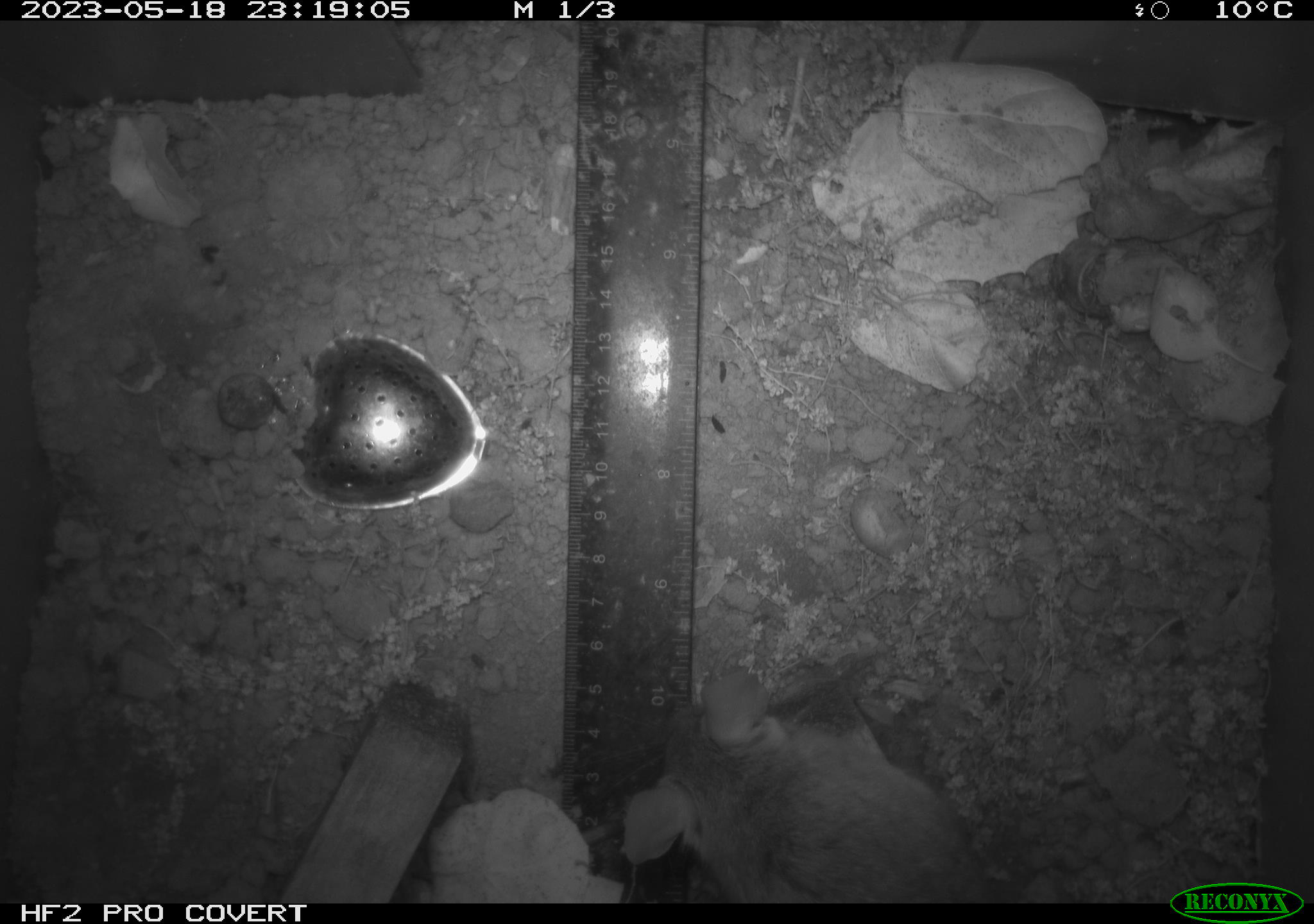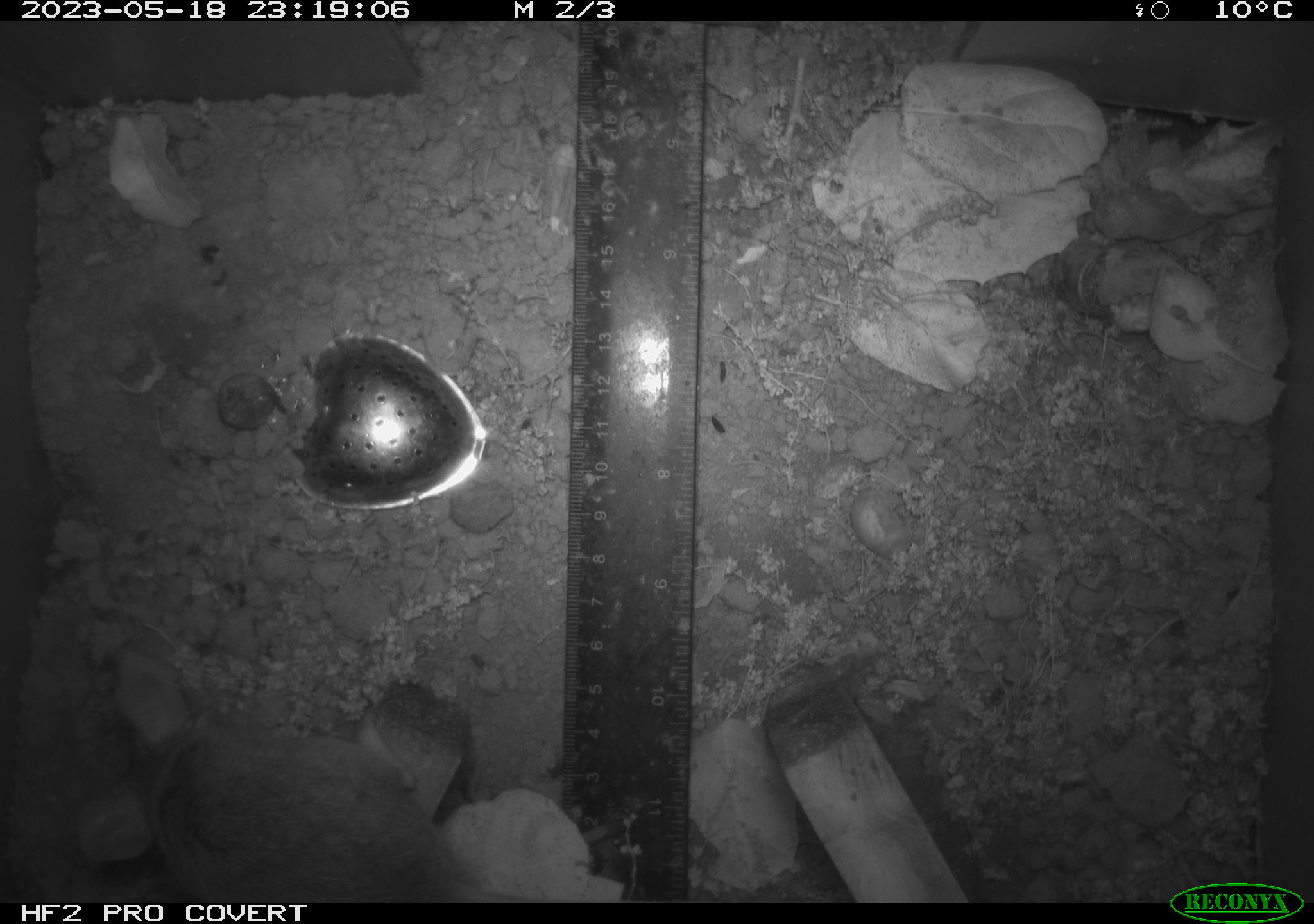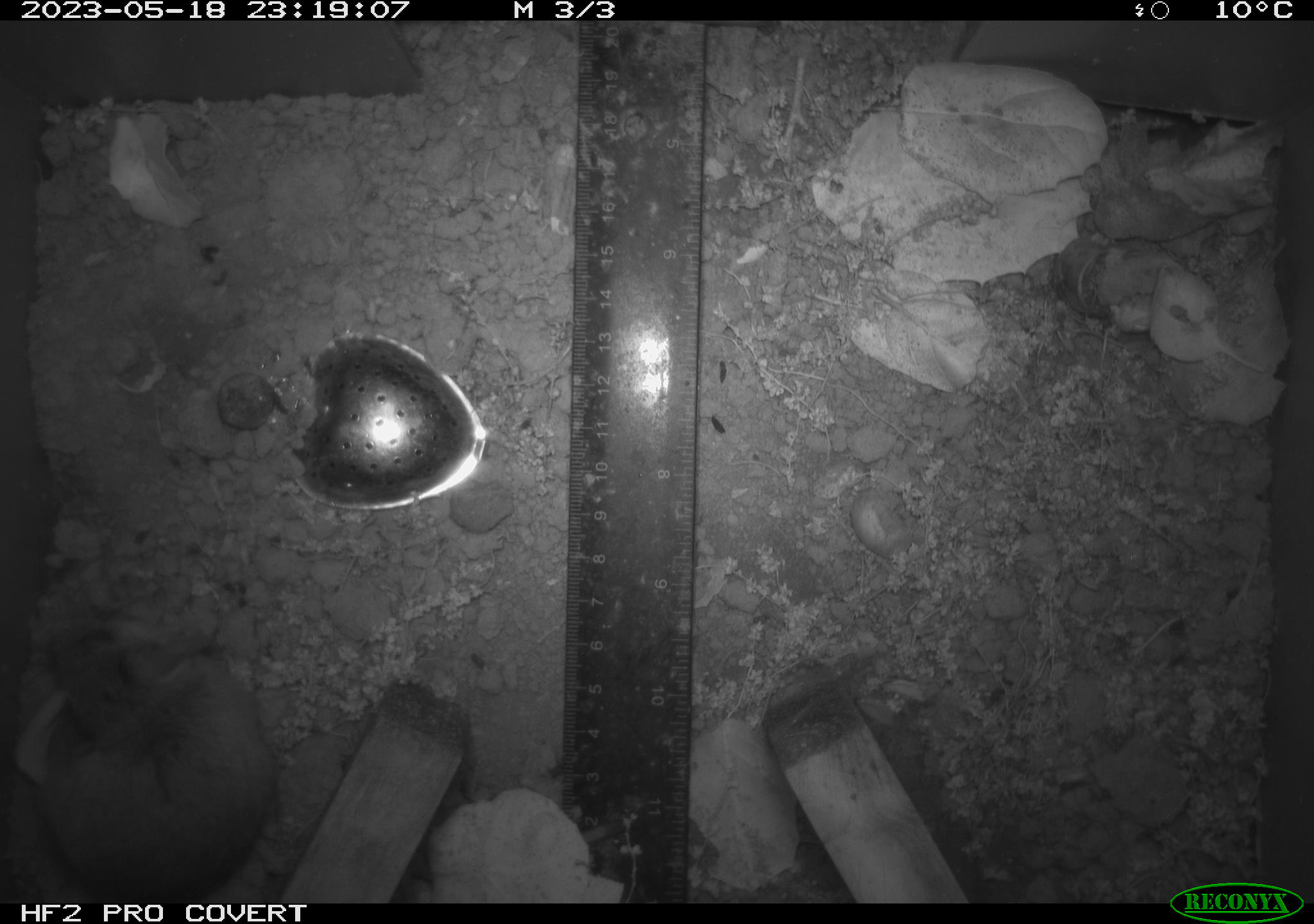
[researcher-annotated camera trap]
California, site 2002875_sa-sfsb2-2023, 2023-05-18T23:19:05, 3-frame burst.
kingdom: Animalia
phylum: Chordata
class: Mammalia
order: Rodentia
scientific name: Rodentia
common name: mouse species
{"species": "mouse species (Rodentia)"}